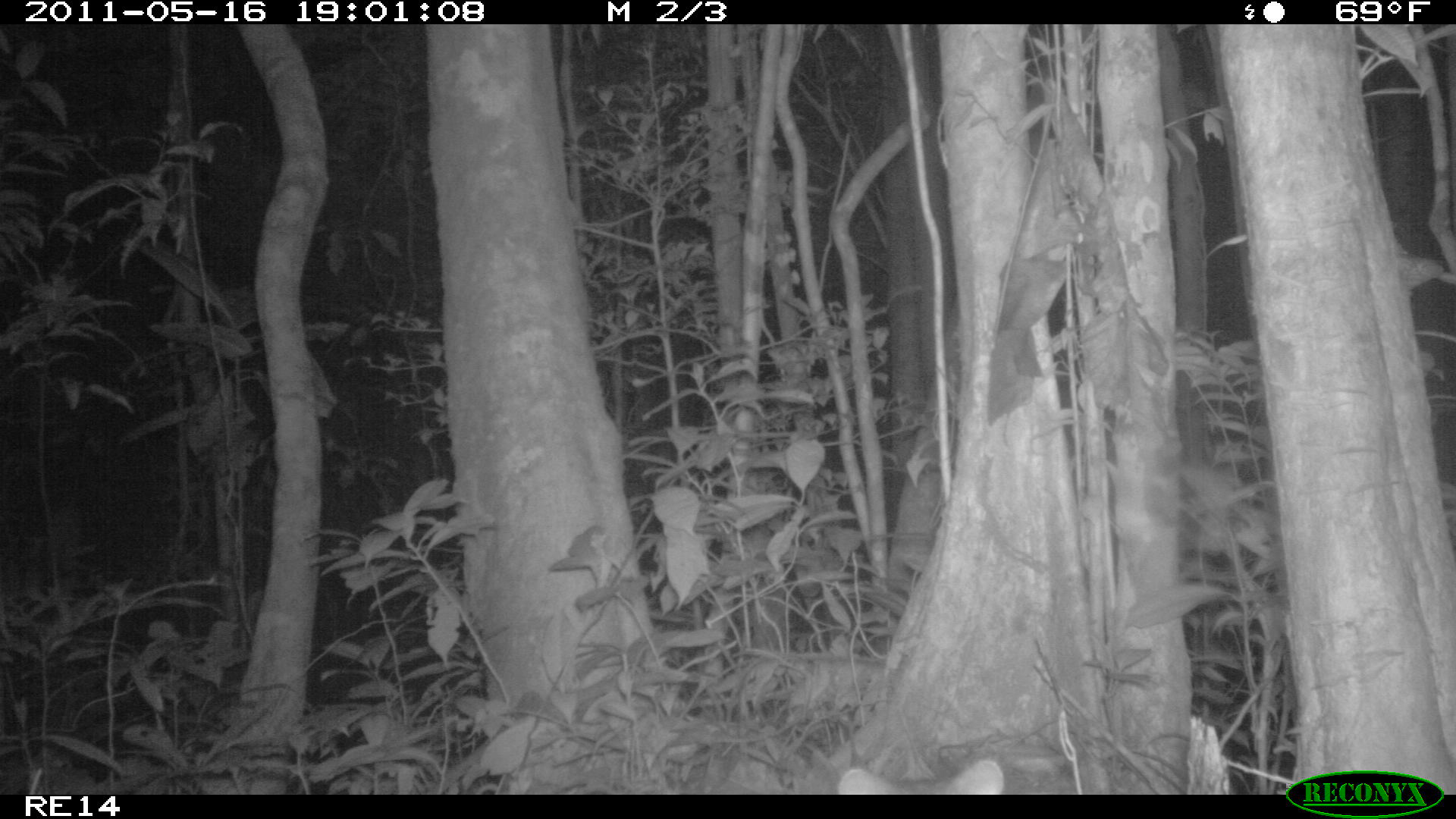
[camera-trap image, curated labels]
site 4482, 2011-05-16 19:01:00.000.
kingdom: Animalia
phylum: Chordata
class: Mammalia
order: Carnivora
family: Eupleridae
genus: Fossa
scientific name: Fossa fossana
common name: fanaloka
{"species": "Fossa fossana (fanaloka)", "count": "1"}